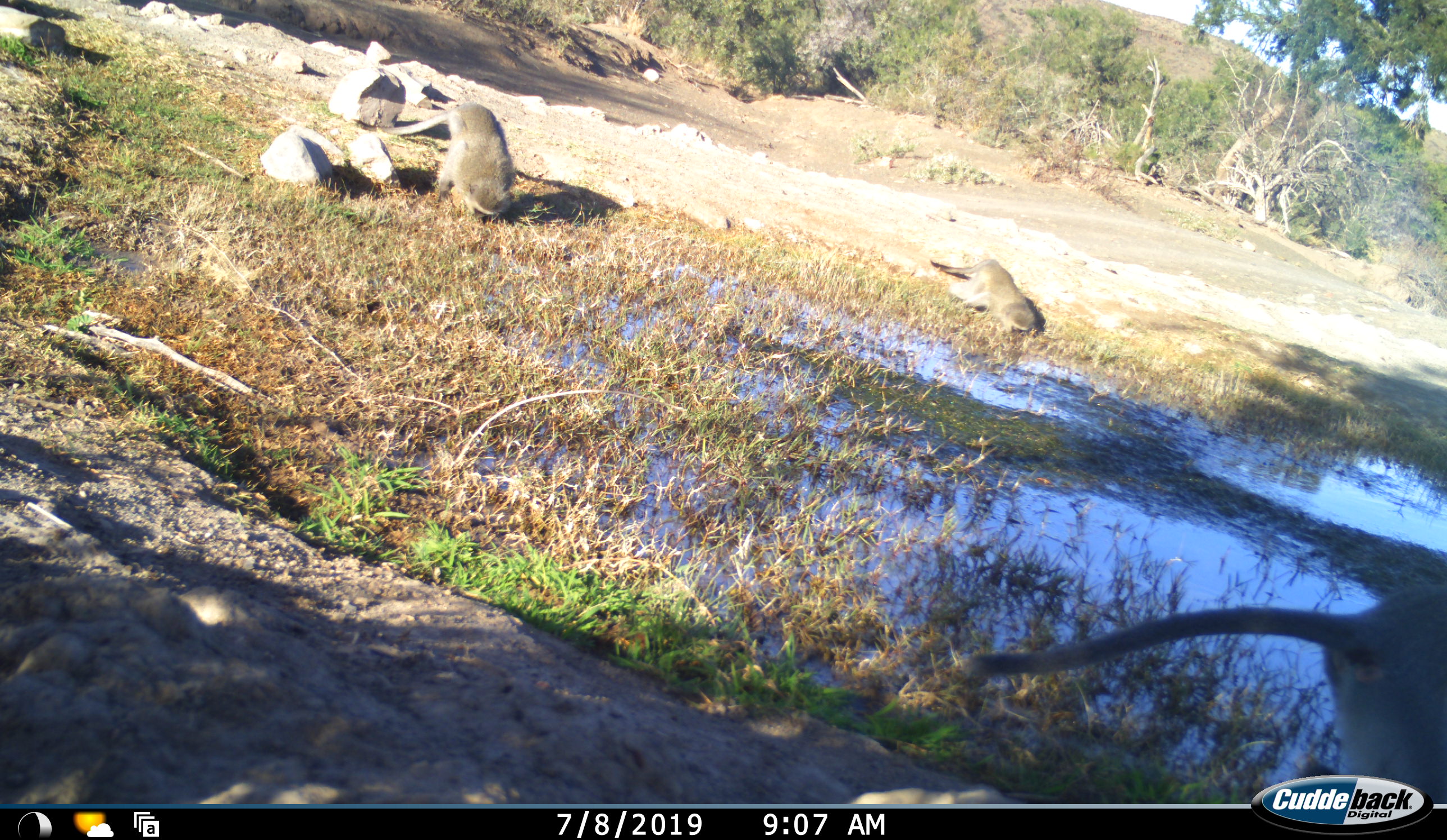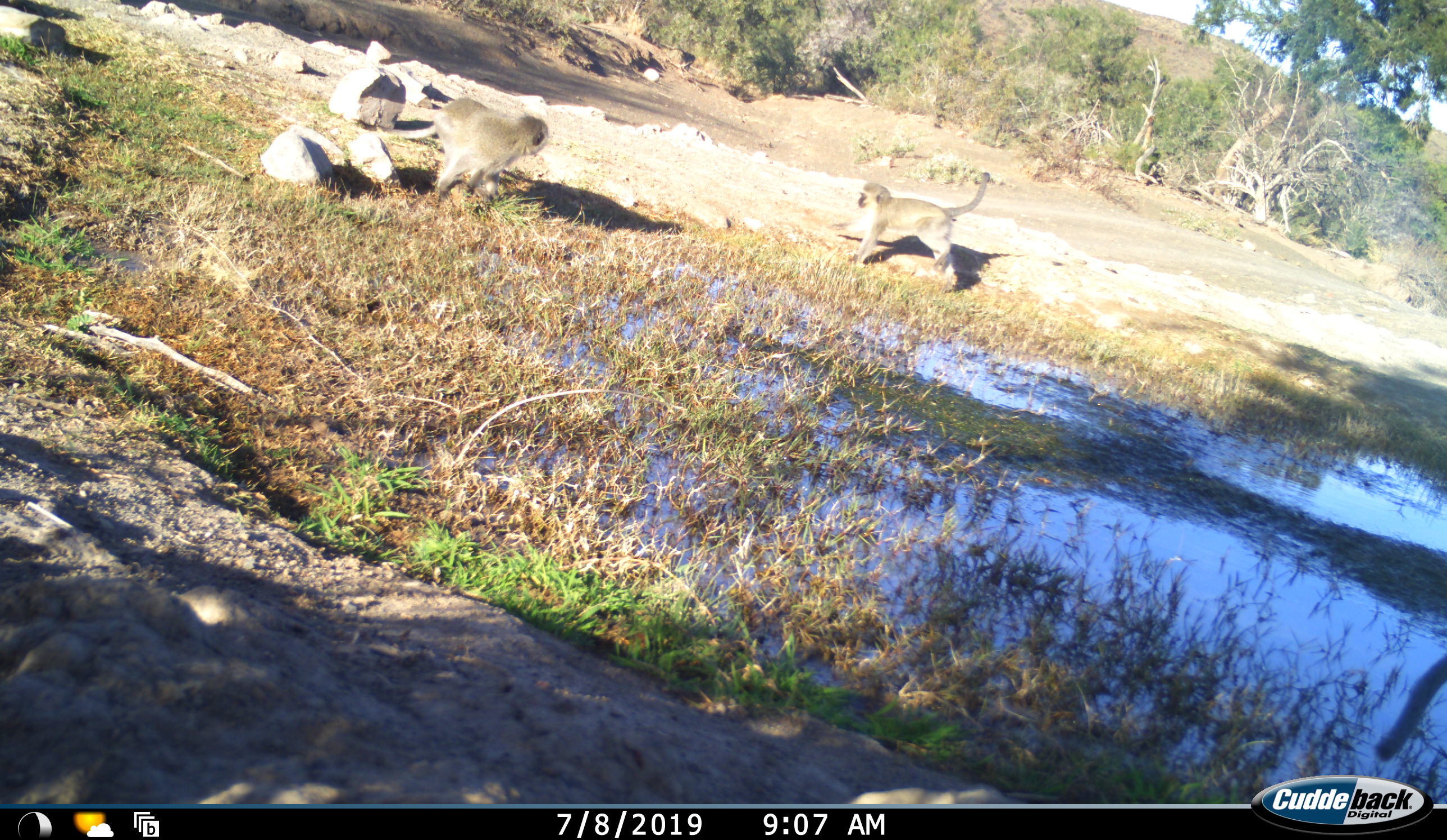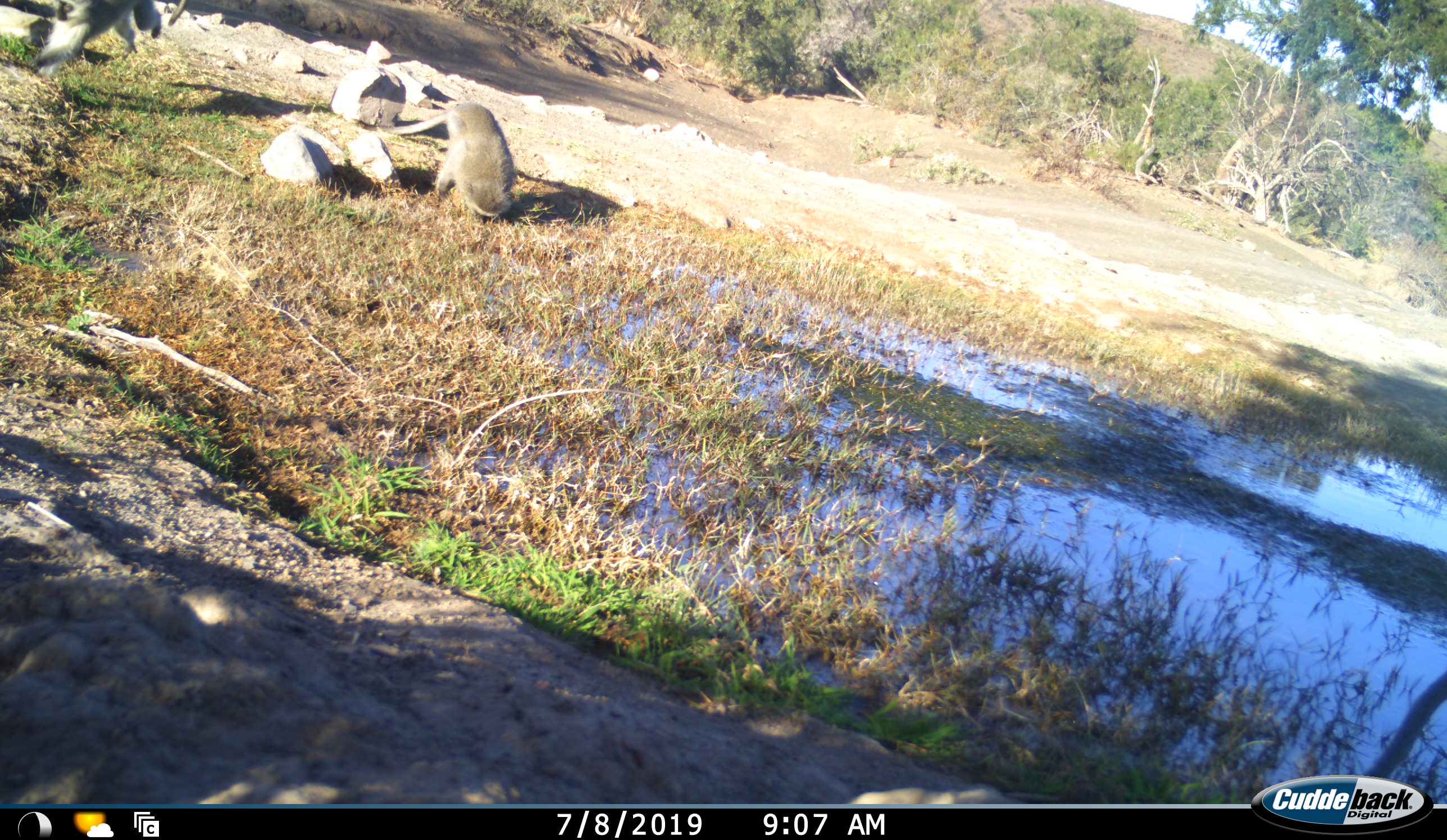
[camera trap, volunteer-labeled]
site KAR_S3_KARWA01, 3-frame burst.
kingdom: Animalia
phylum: Chordata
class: Mammalia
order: Primates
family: Cercopithecidae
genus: Chlorocebus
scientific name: Chlorocebus pygerythrus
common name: vervet monkey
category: monkeyvervet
Monkeyvervet (vervet monkey) (Chlorocebus pygerythrus), count 3. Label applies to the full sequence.